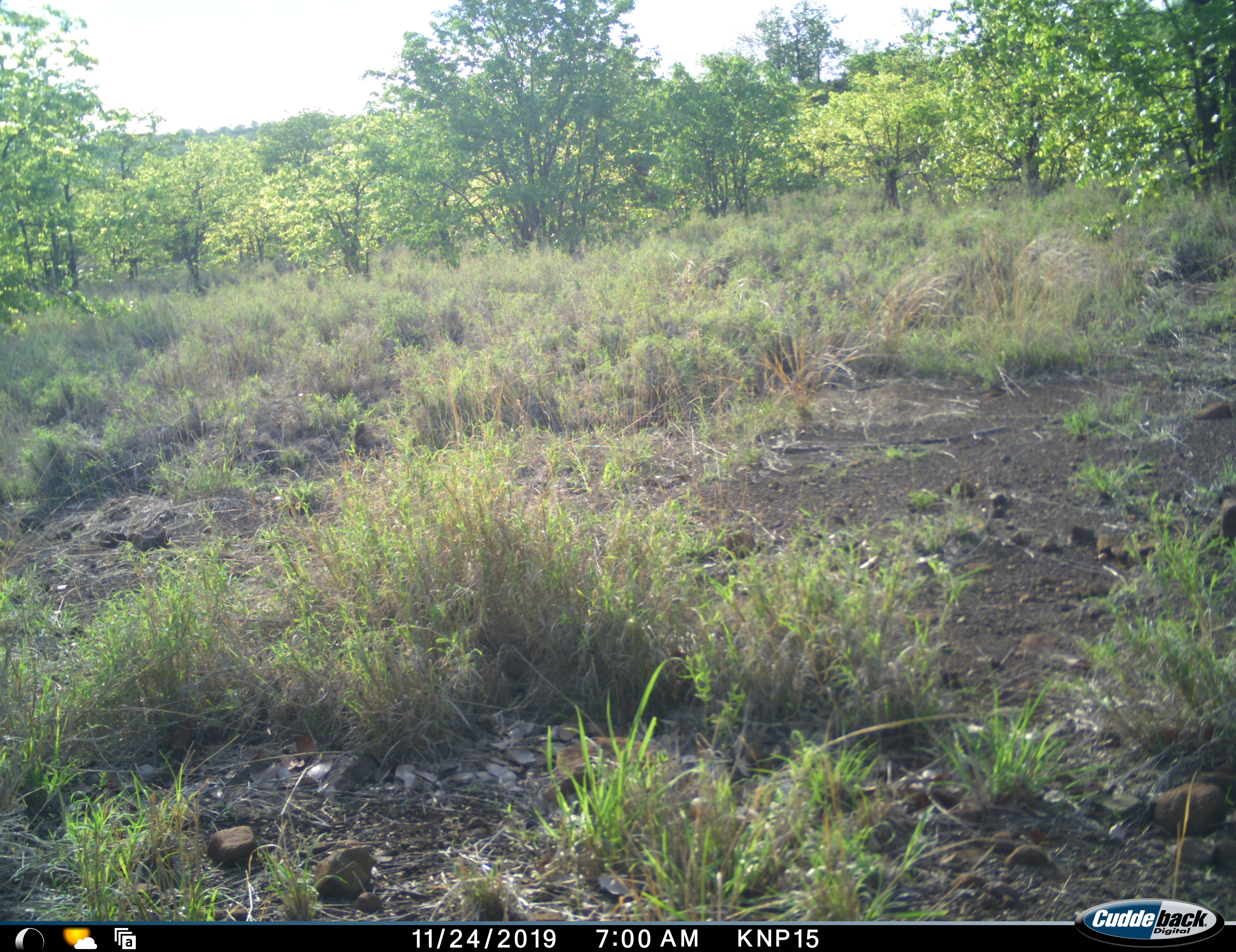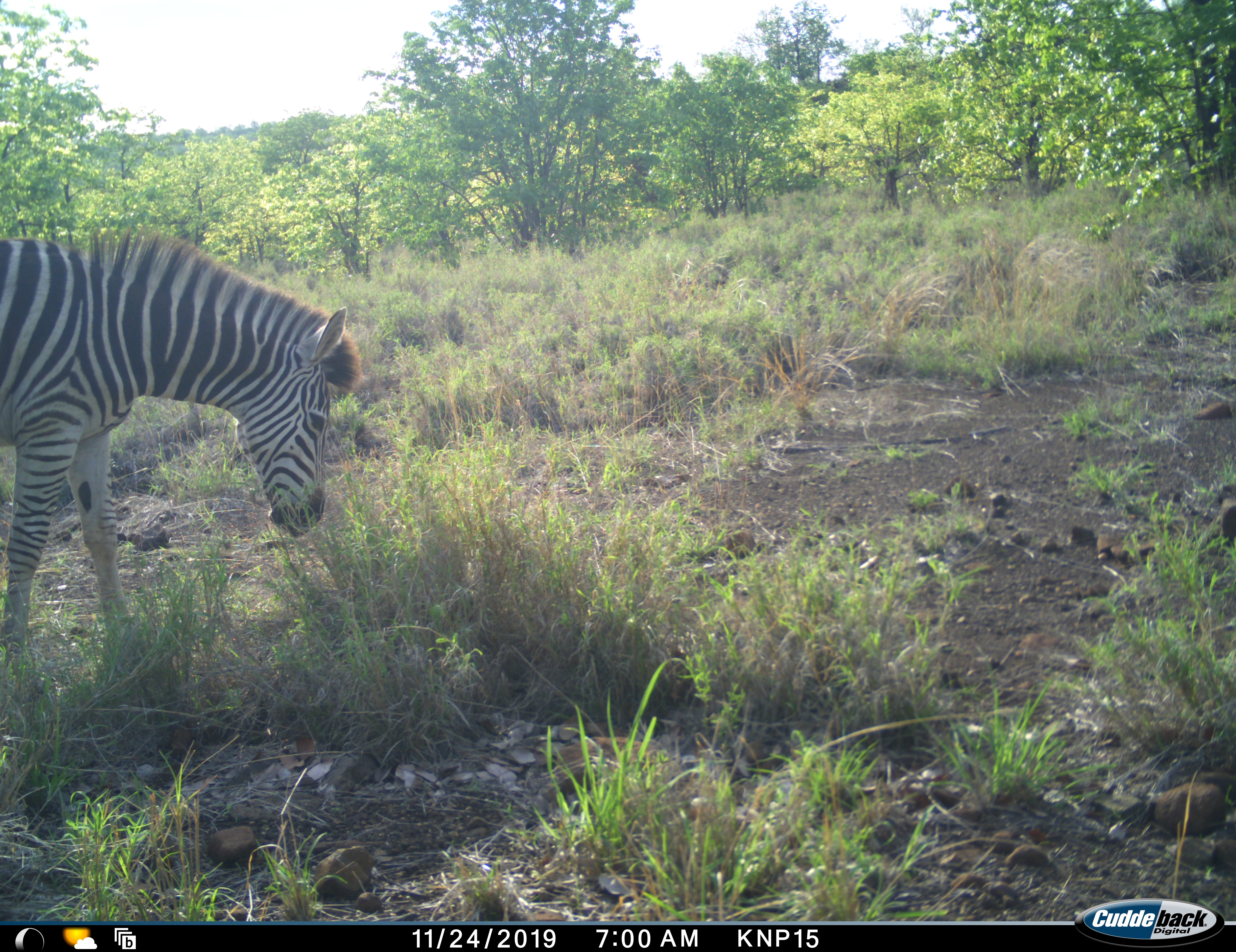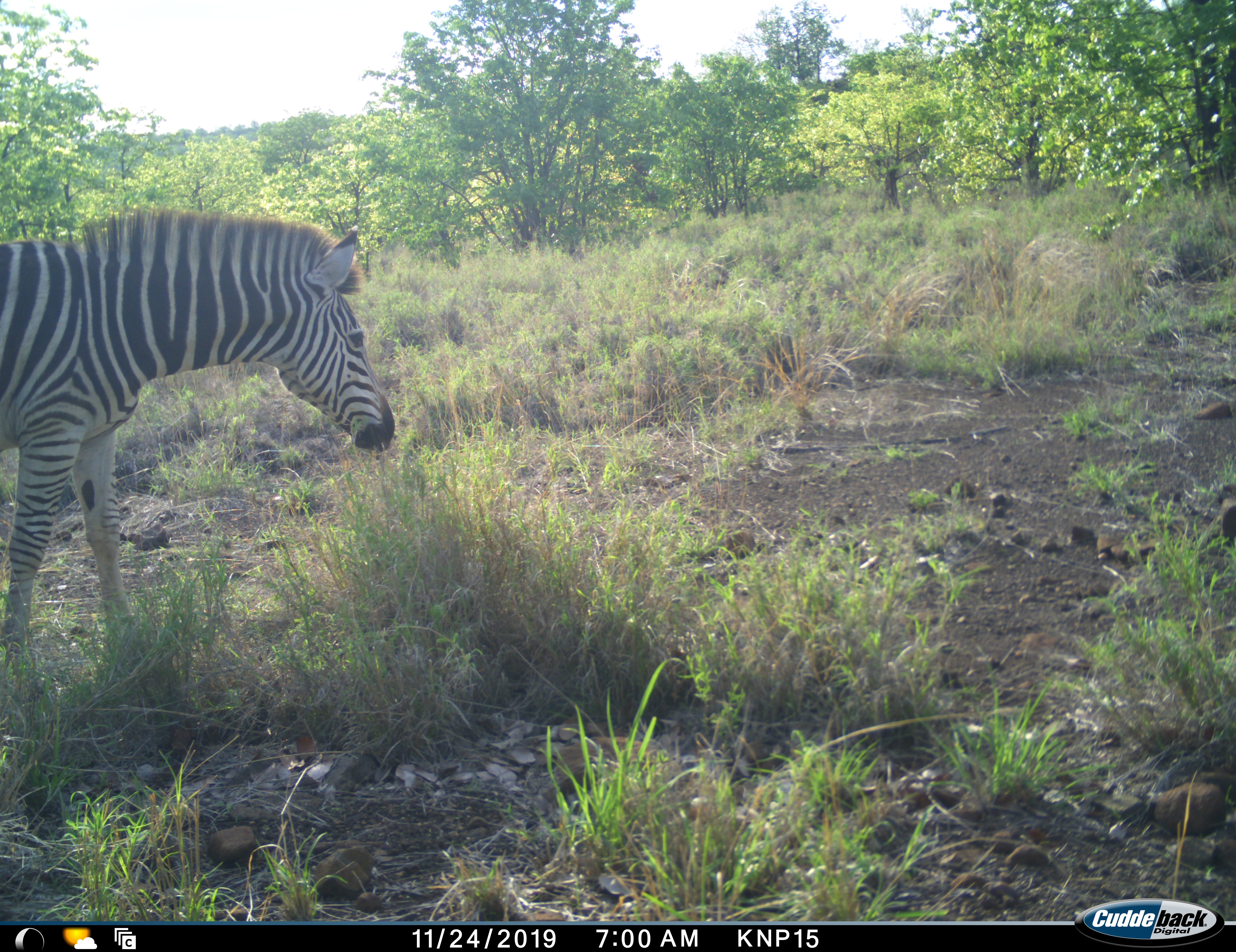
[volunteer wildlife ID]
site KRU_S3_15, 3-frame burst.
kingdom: Animalia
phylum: Chordata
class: Mammalia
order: Perissodactyla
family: Equidae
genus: Equus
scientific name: Equus quagga burchellii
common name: burchell's zebra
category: zebraburchells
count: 1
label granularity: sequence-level